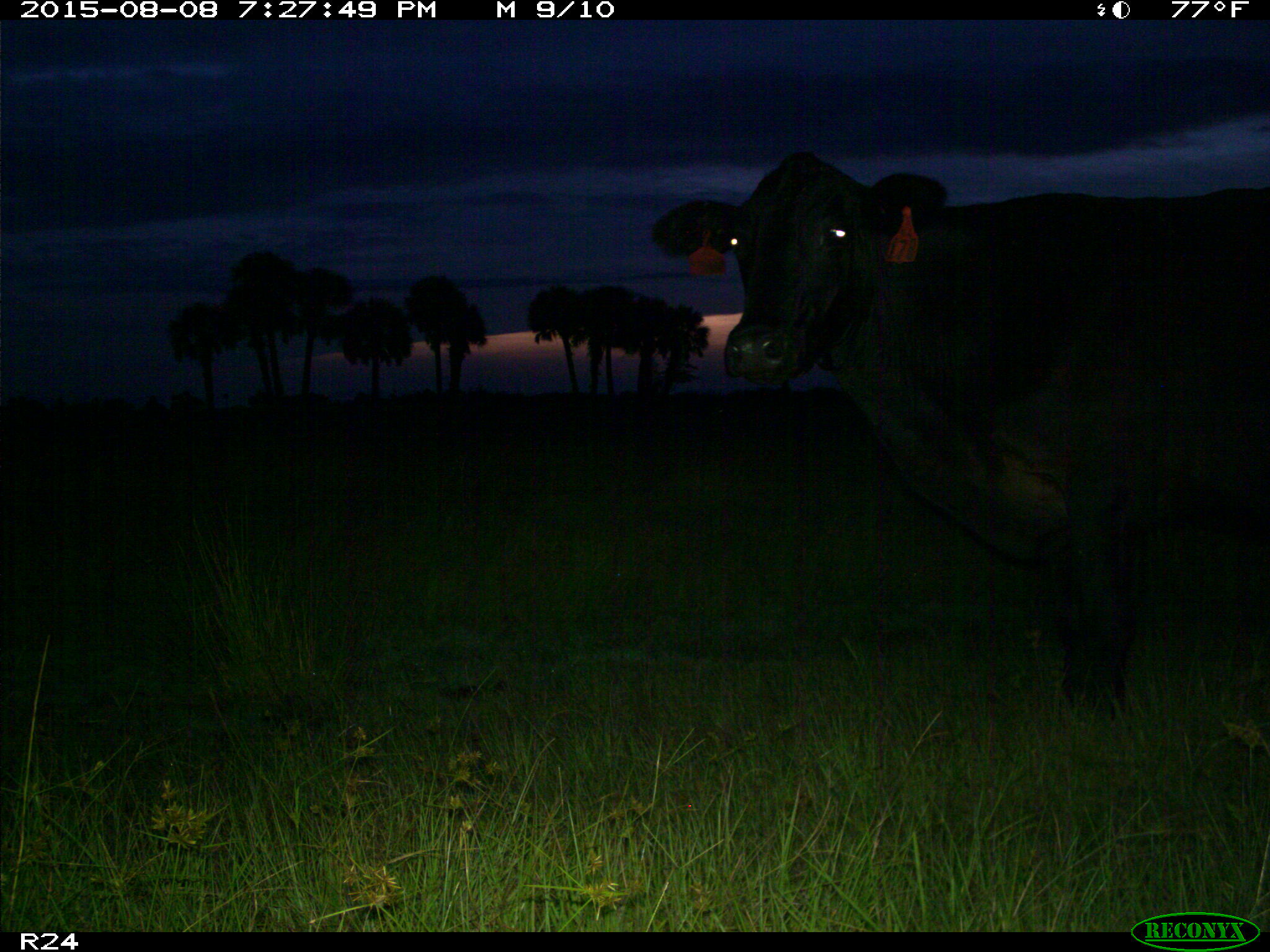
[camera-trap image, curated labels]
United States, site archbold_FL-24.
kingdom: Animalia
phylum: Chordata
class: Mammalia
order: Artiodactyla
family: Bovidae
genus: Bos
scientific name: Bos taurus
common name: domestic cow